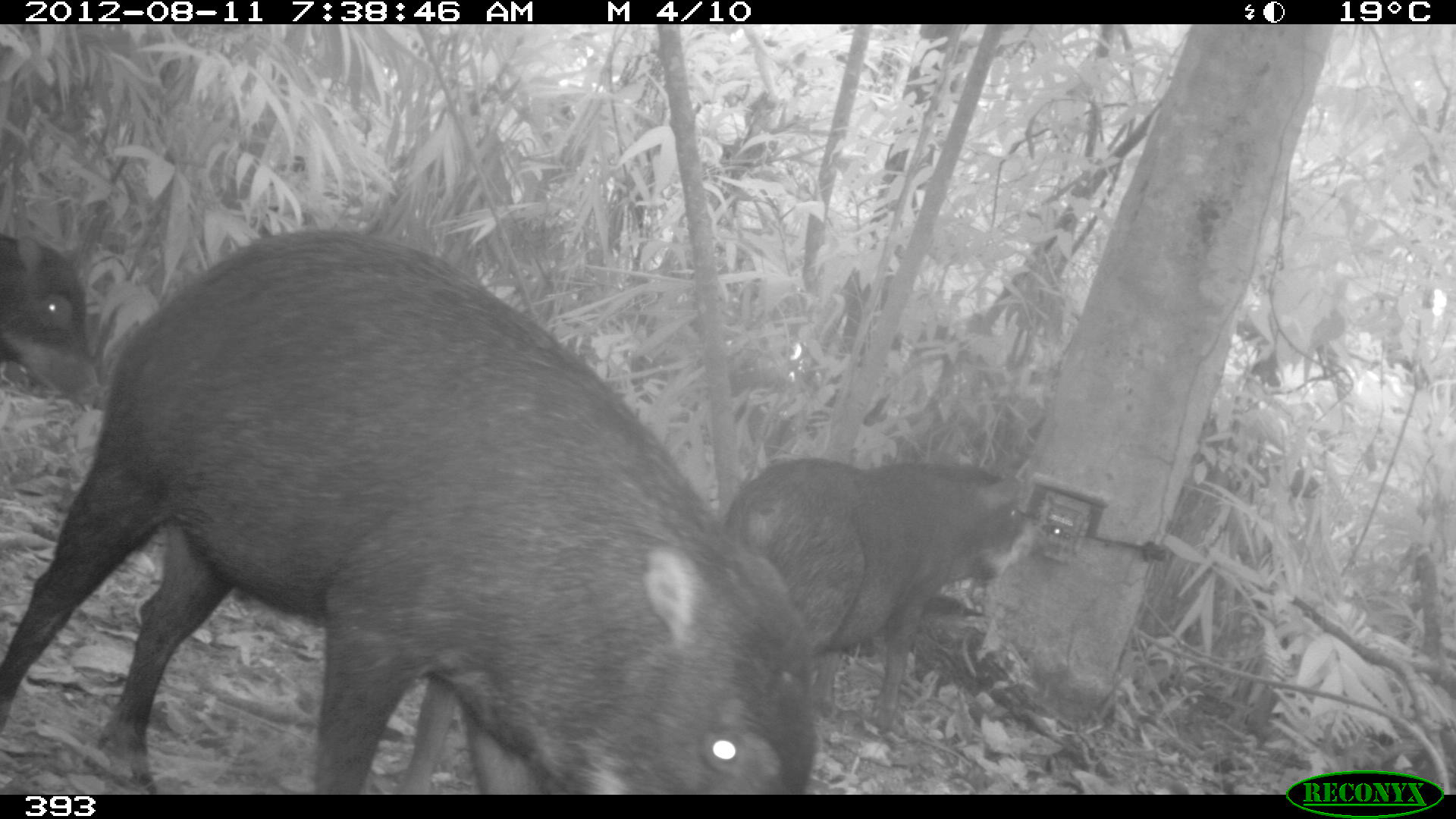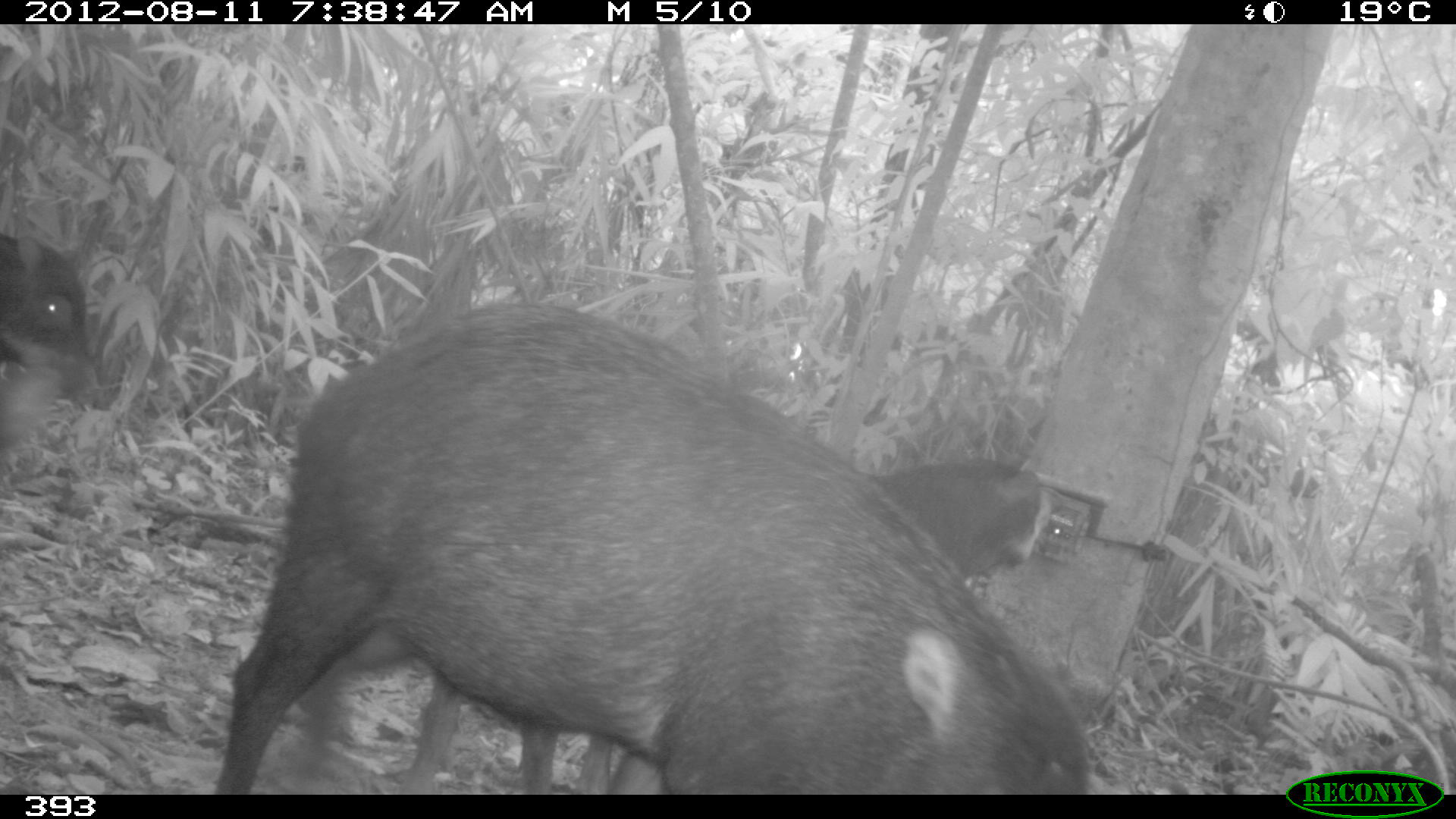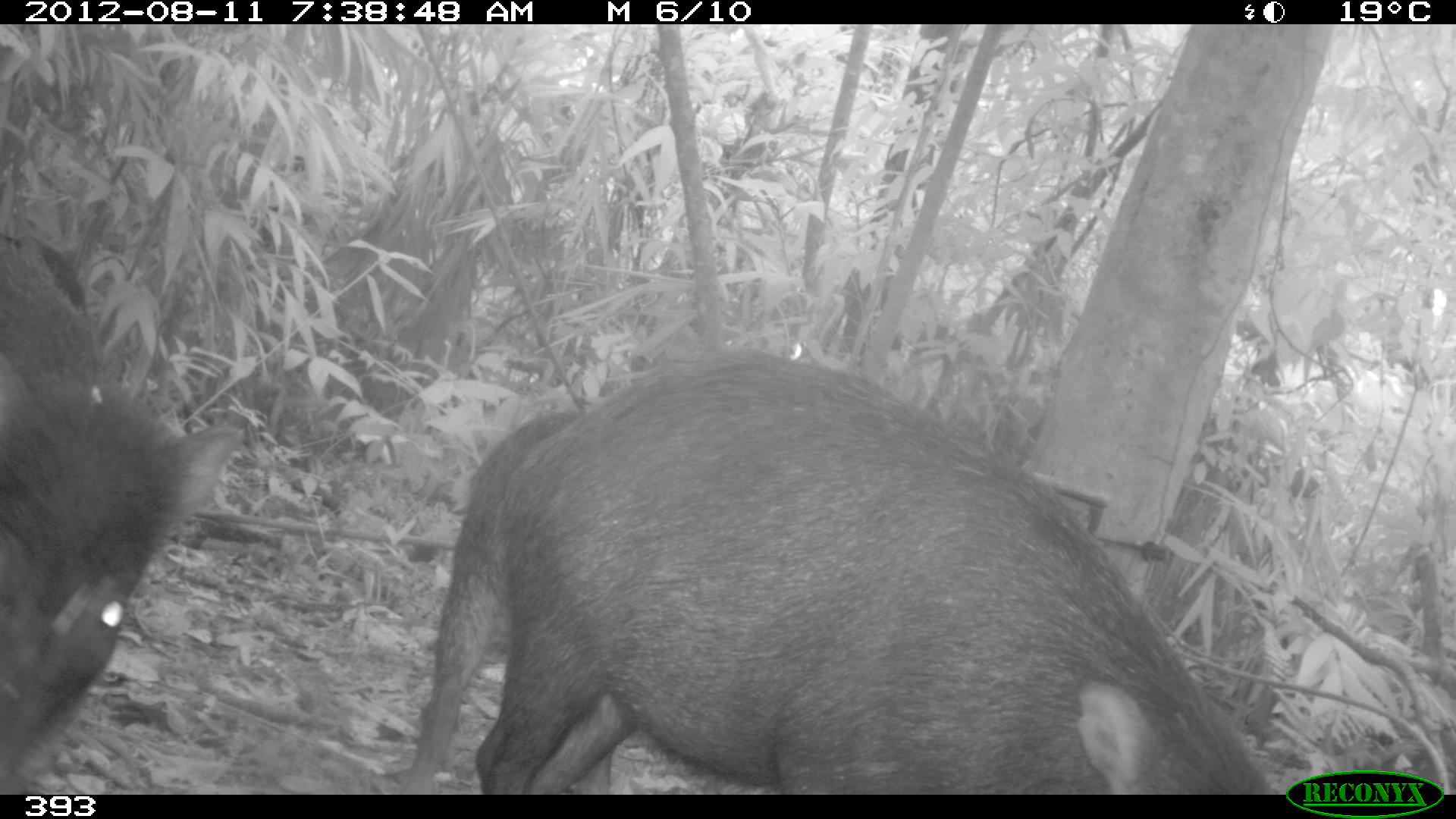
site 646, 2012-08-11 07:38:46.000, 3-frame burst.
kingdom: Animalia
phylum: Chordata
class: Mammalia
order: Artiodactyla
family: Tayassuidae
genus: Tayassu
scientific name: Tayassu pecari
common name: white-lipped peccary